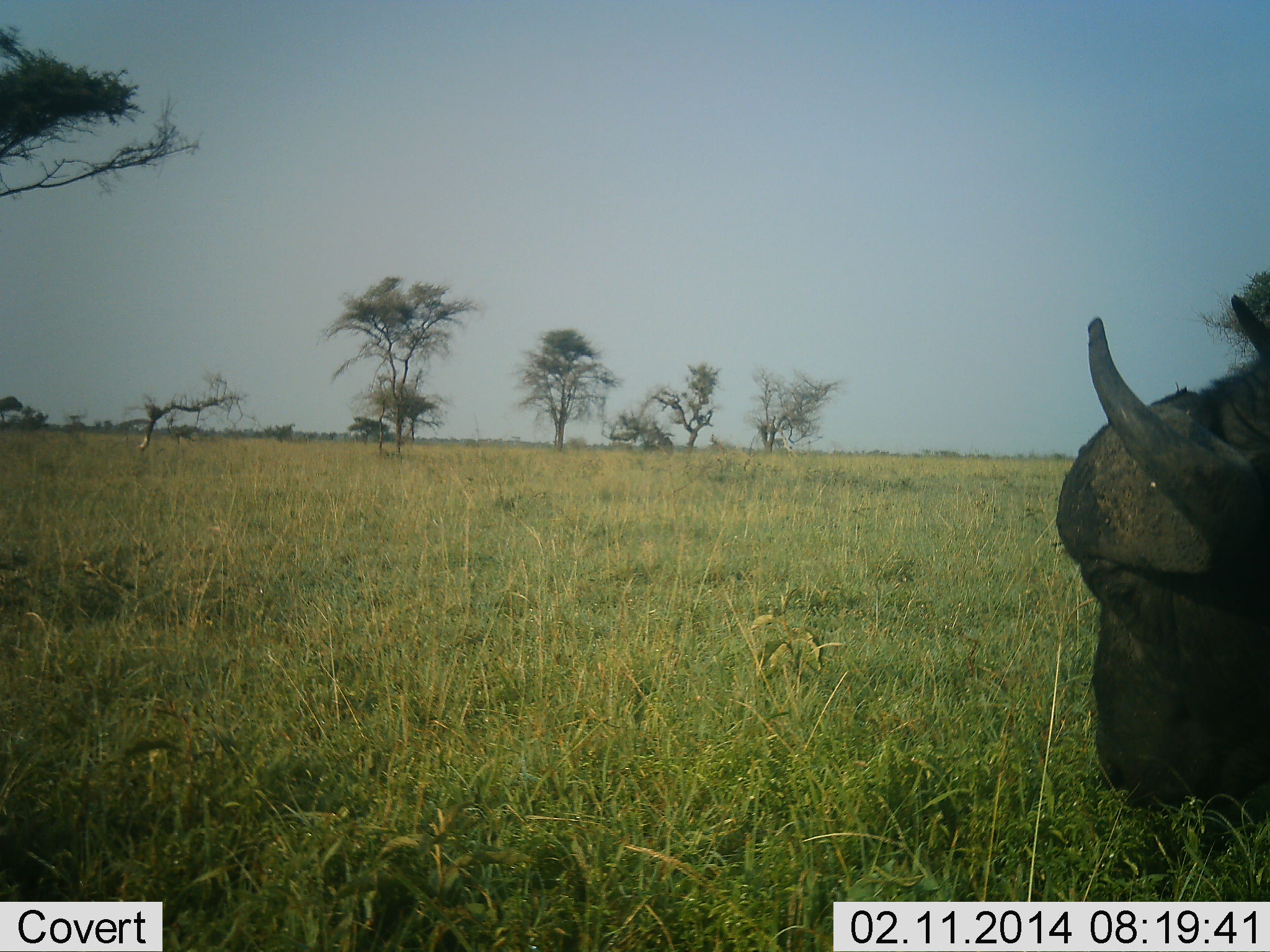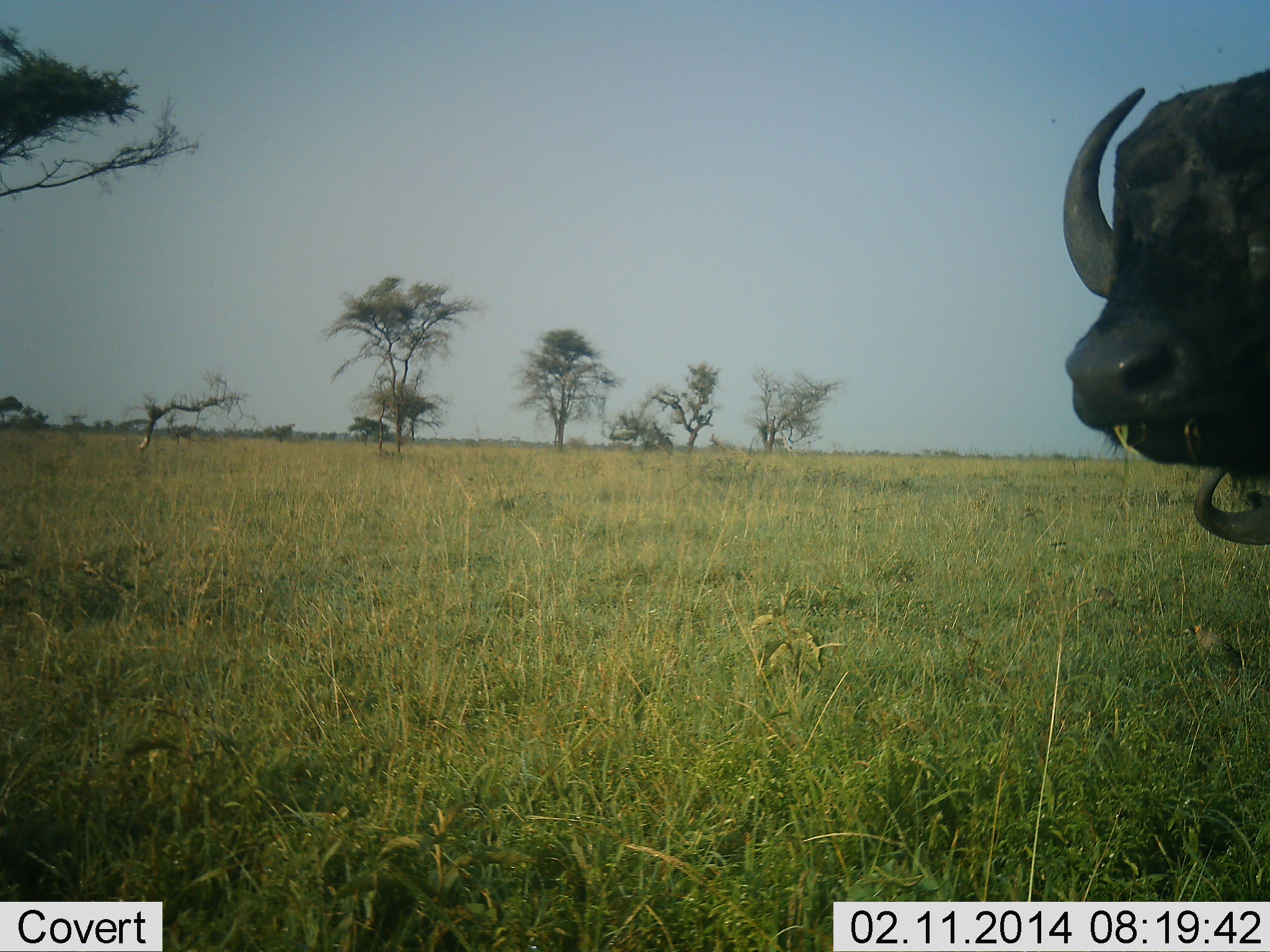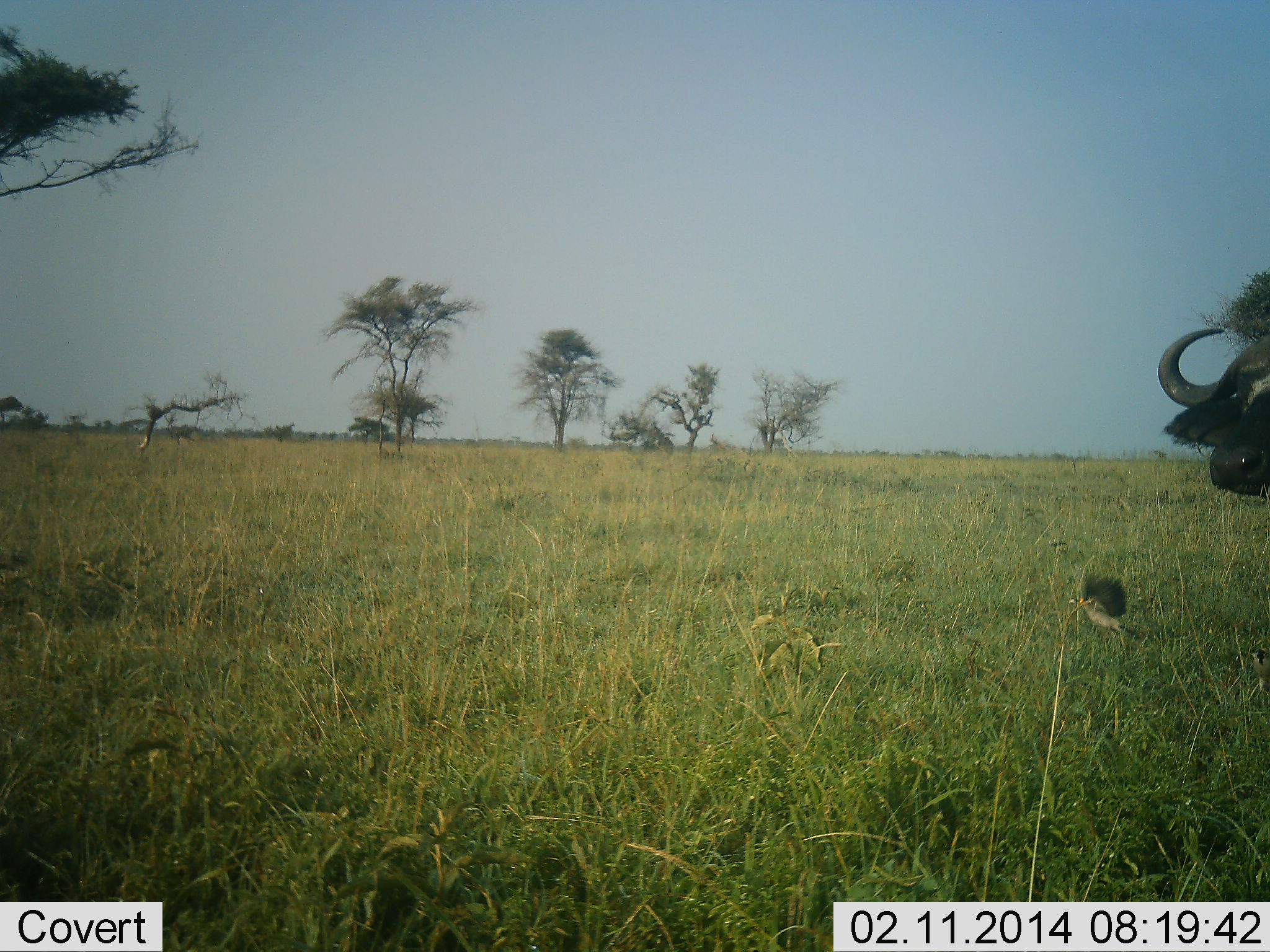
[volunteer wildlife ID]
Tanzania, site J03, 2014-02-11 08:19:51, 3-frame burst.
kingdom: Animalia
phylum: Chordata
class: Mammalia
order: Artiodactyla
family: Bovidae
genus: Syncerus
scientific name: Syncerus caffer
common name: cape buffalo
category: buffalo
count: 2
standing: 28%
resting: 0%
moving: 22%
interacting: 0%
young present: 0%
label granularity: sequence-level